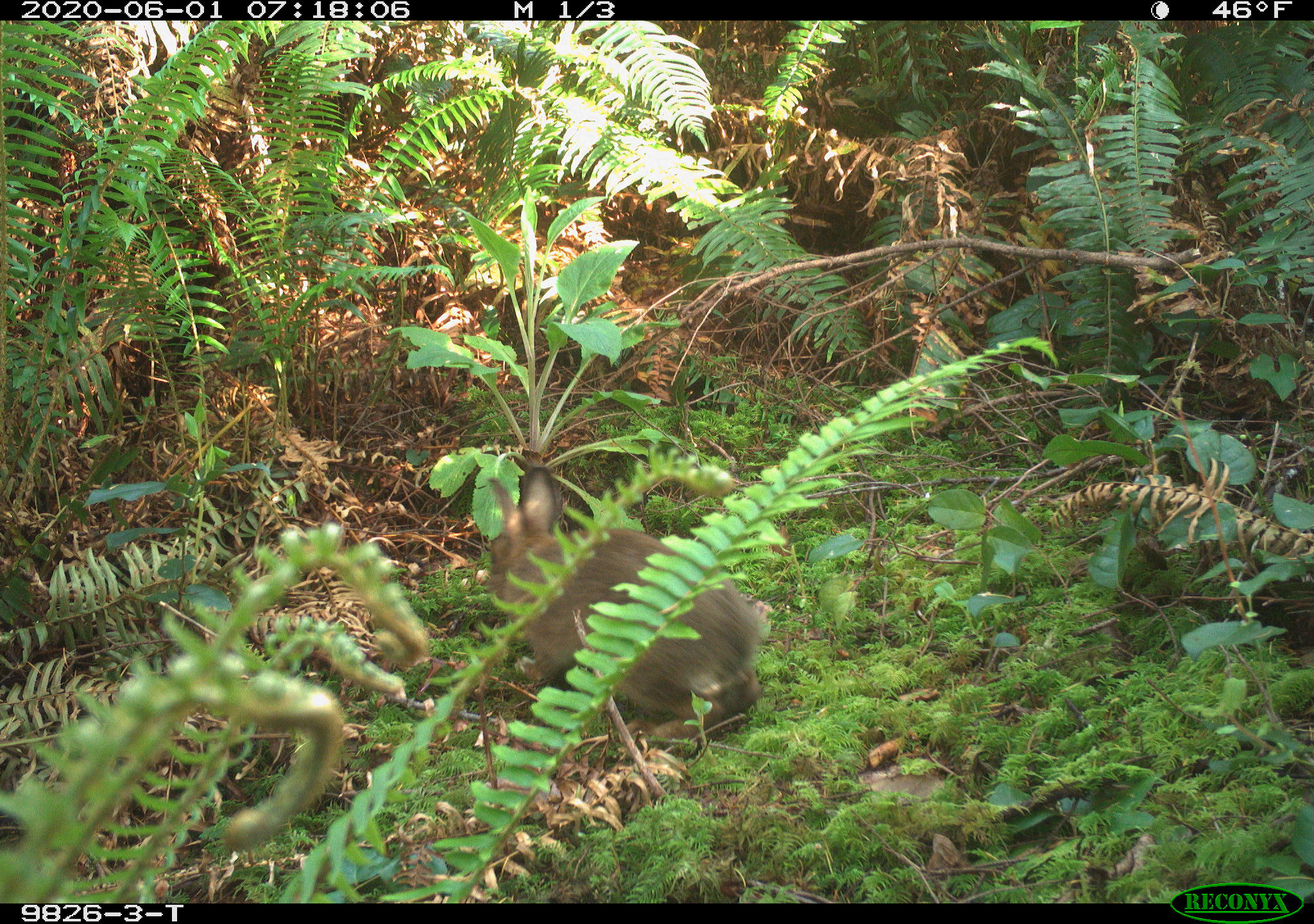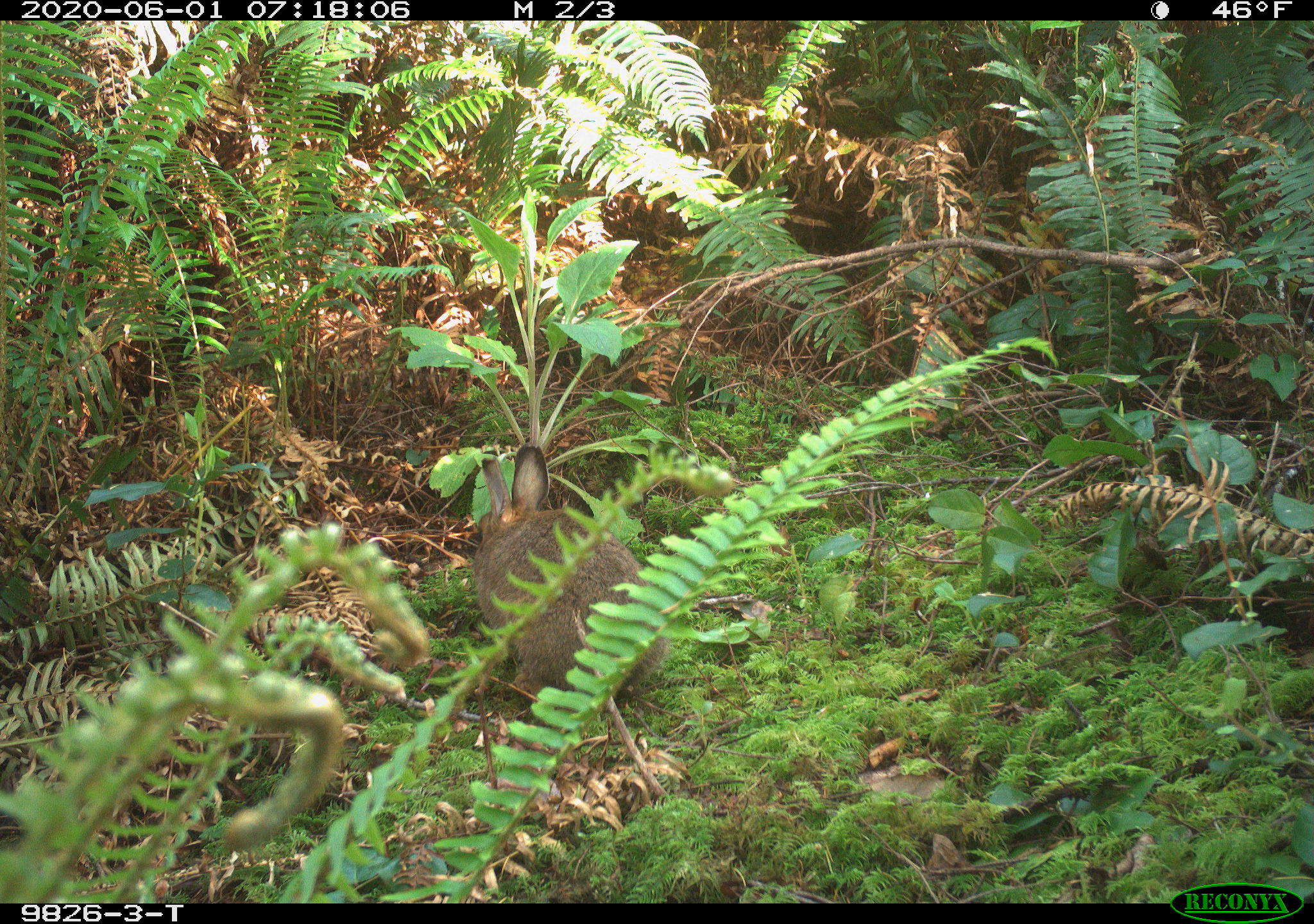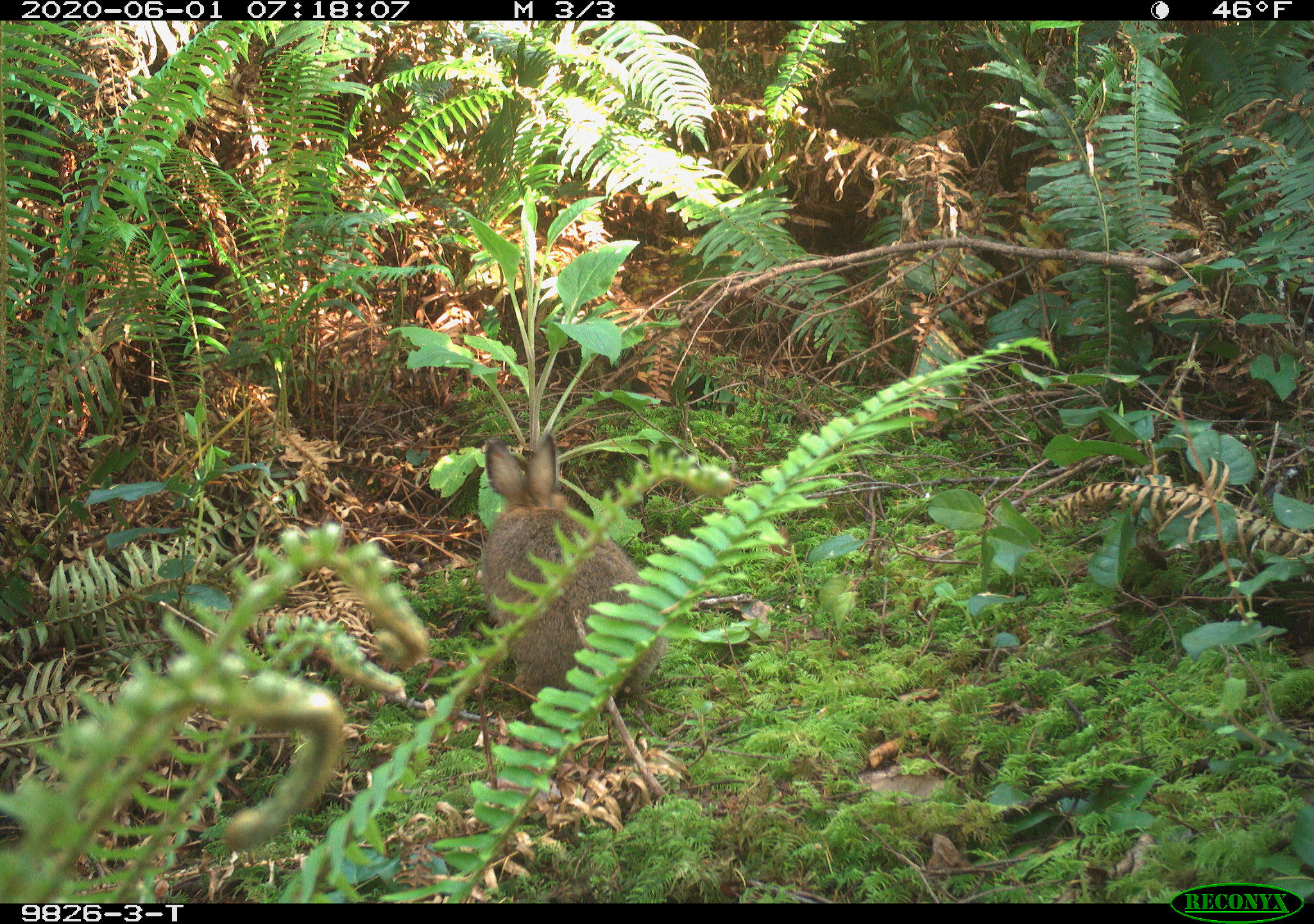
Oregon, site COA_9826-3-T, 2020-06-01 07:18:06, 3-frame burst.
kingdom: Animalia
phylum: Chordata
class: Mammalia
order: Lagomorpha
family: Leporidae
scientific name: Leporidae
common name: hares and rabbits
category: leporidae family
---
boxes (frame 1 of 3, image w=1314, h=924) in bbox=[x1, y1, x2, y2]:
leporidae family: bbox=[480, 463, 769, 736]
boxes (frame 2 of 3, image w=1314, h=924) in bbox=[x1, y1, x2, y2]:
leporidae family: bbox=[466, 445, 673, 702]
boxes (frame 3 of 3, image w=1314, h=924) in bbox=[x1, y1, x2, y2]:
leporidae family: bbox=[470, 436, 656, 707]